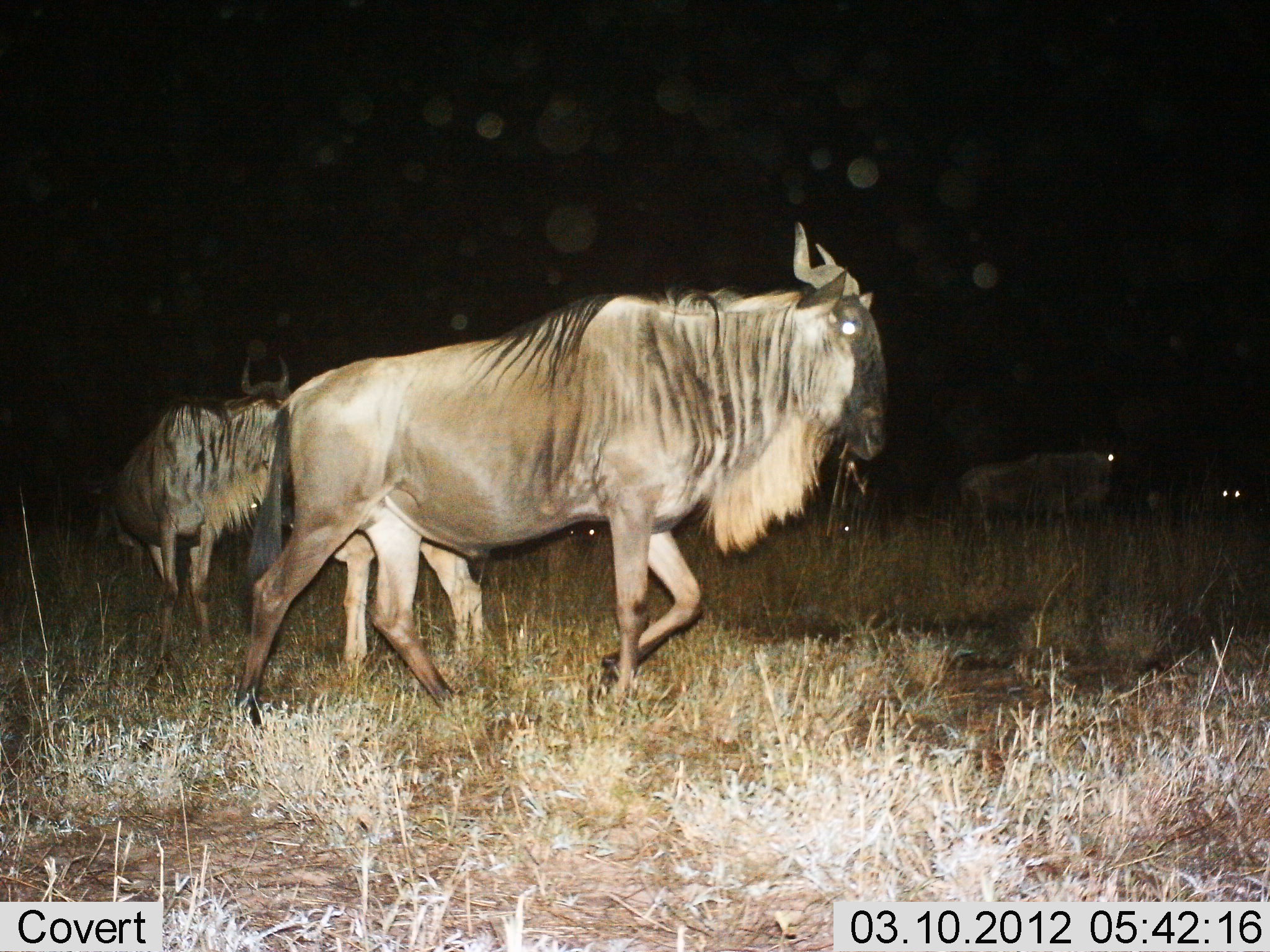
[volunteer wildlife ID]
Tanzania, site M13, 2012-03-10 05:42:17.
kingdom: Animalia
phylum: Chordata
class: Mammalia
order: Artiodactyla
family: Bovidae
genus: Connochaetes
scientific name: Connochaetes taurinus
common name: blue wildebeest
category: wildebeest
Wildebeest (blue wildebeest) (Connochaetes taurinus), count 5. Behavior (volunteer vote fractions): standing 36%, resting 9%, moving 91%, interacting 0%. Young present (vote fraction): 9%. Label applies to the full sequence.